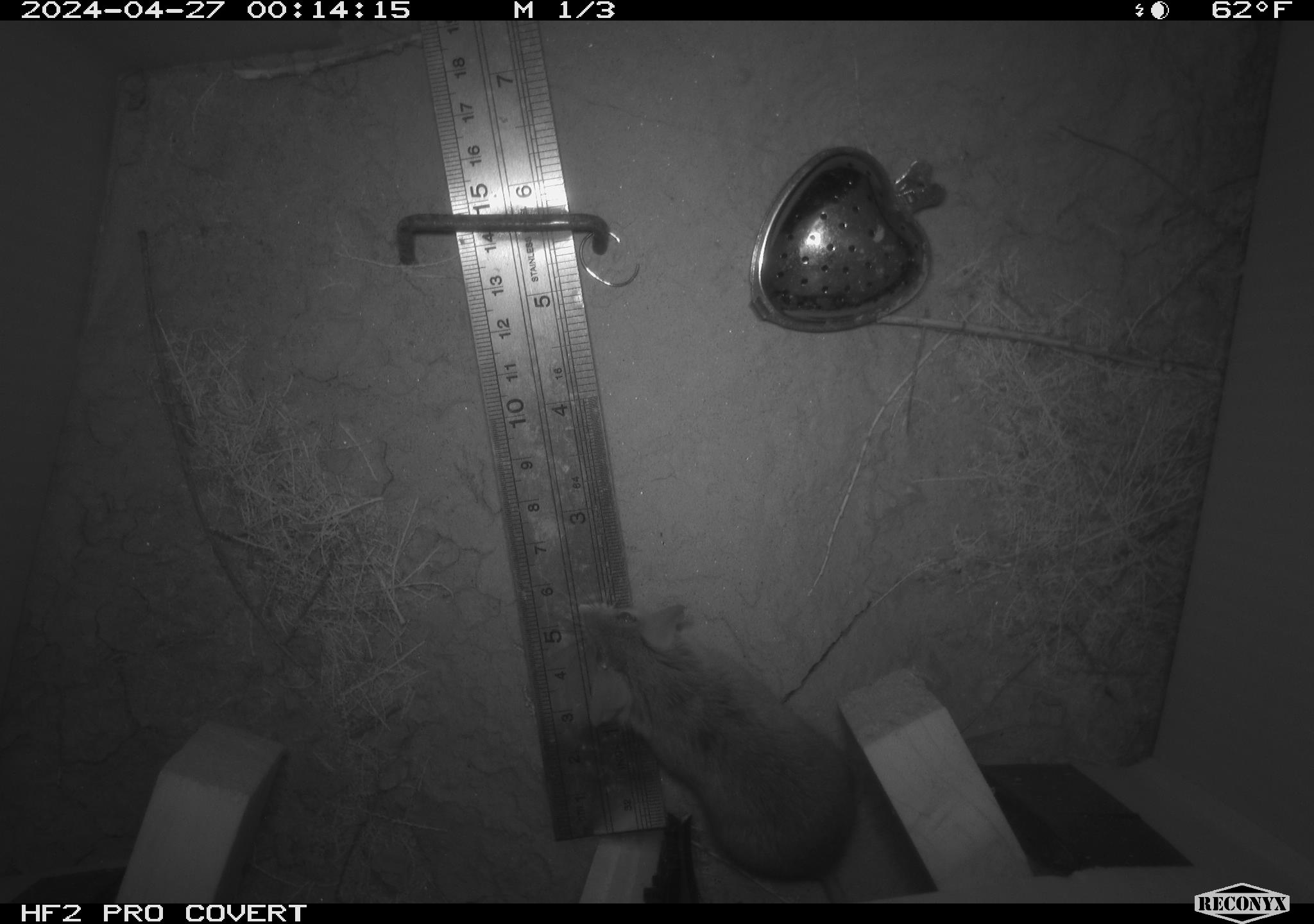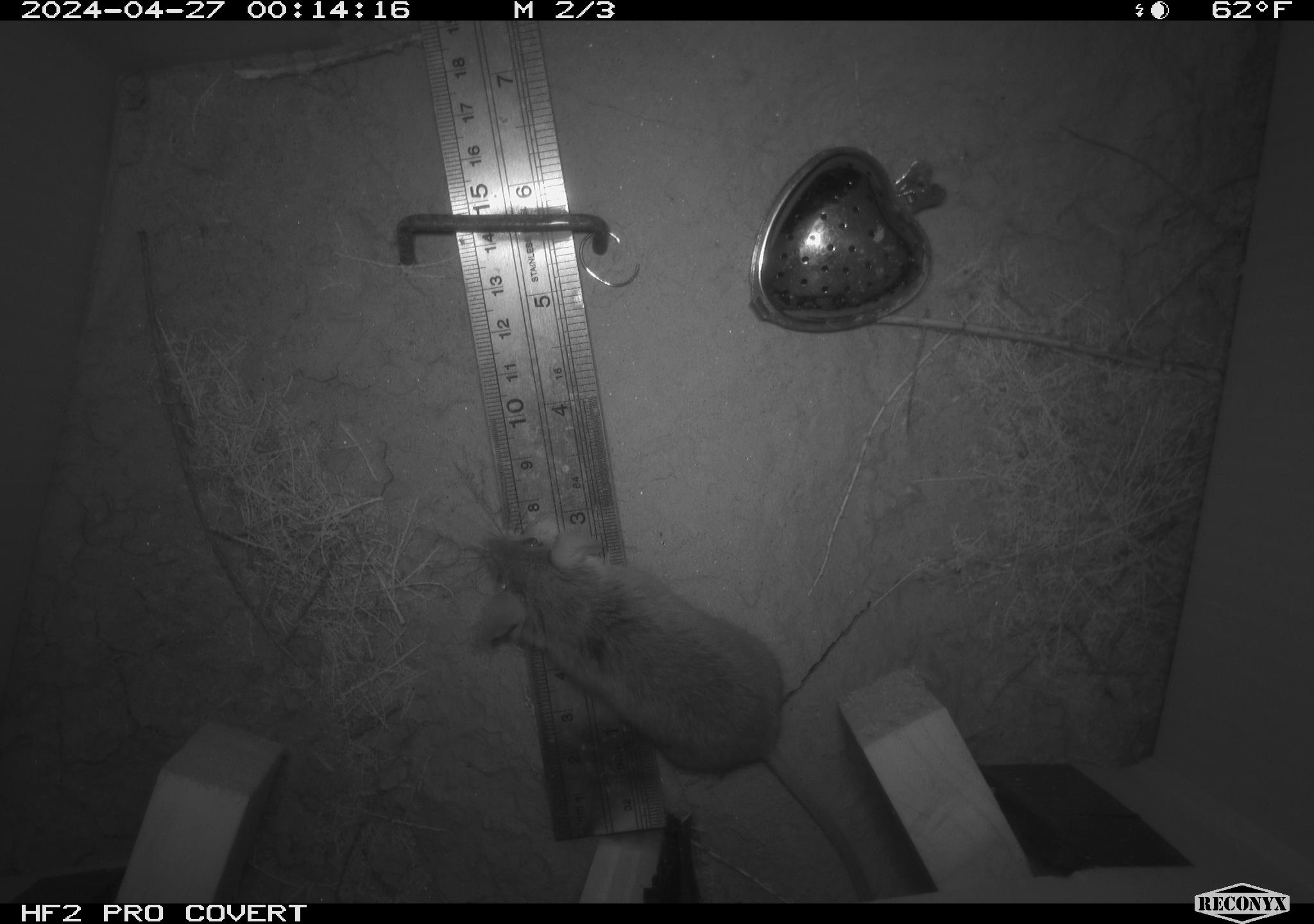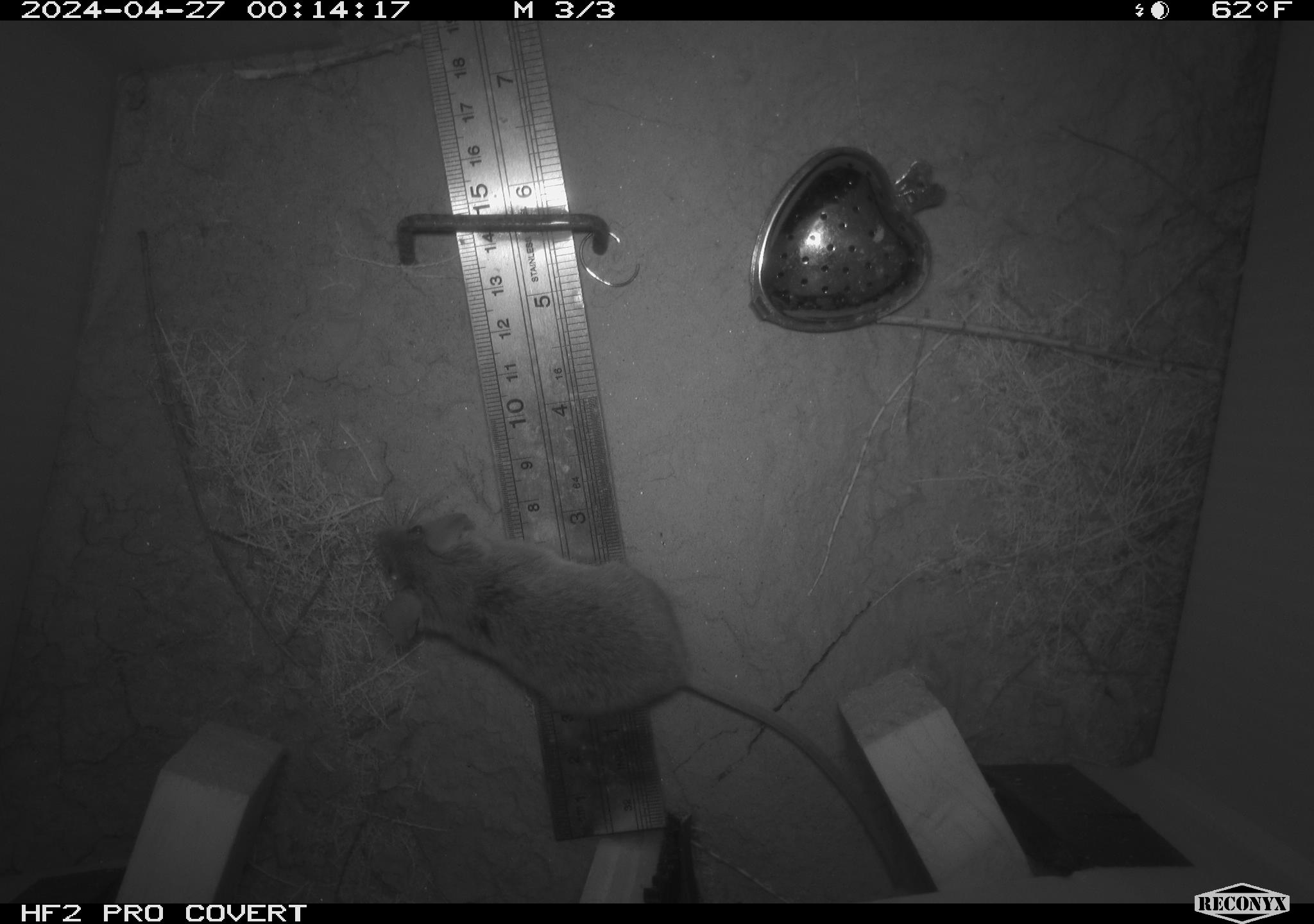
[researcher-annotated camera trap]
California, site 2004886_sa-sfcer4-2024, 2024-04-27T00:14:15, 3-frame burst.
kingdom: Animalia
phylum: Chordata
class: Mammalia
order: Rodentia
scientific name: Rodentia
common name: mouse species